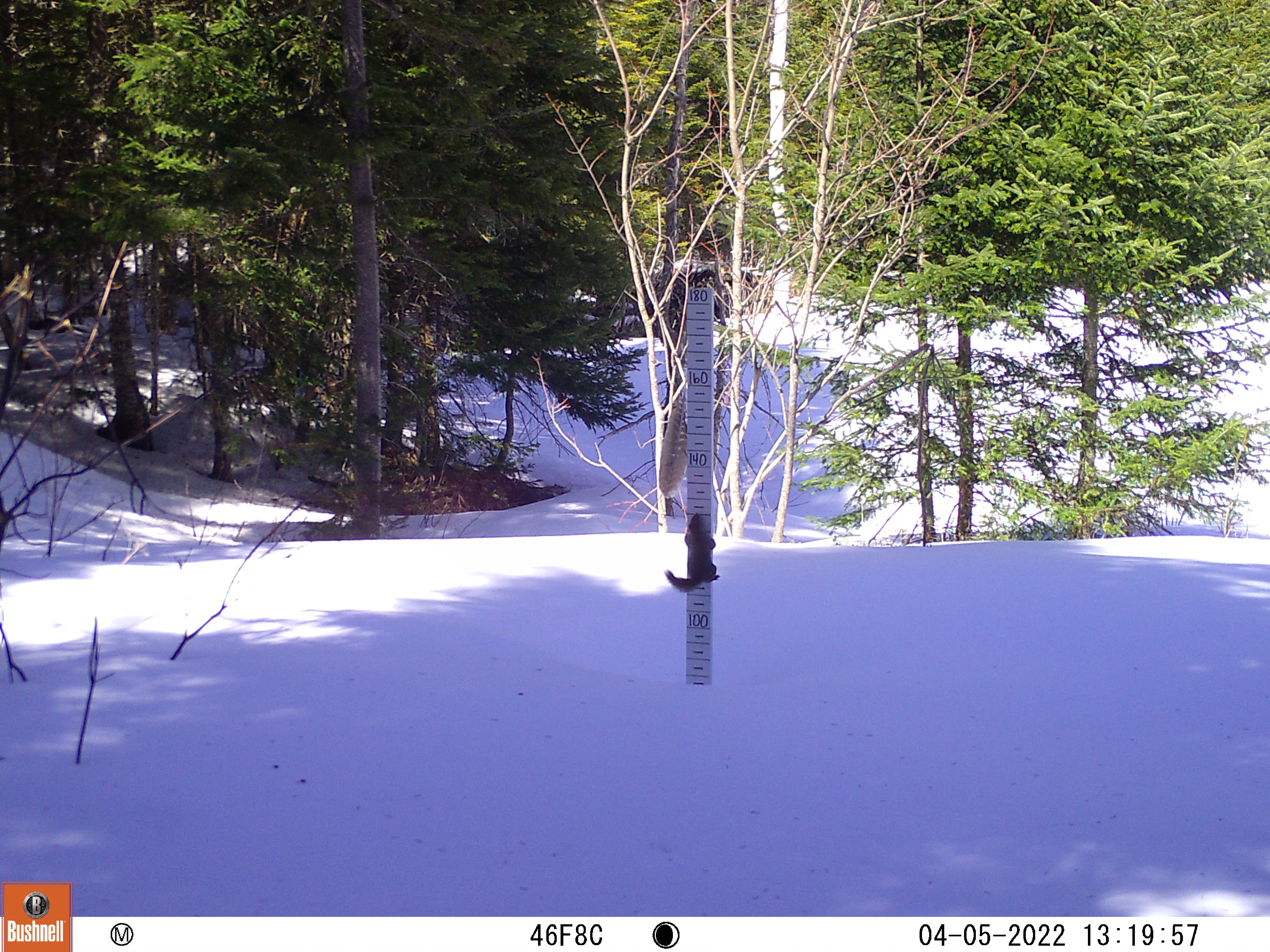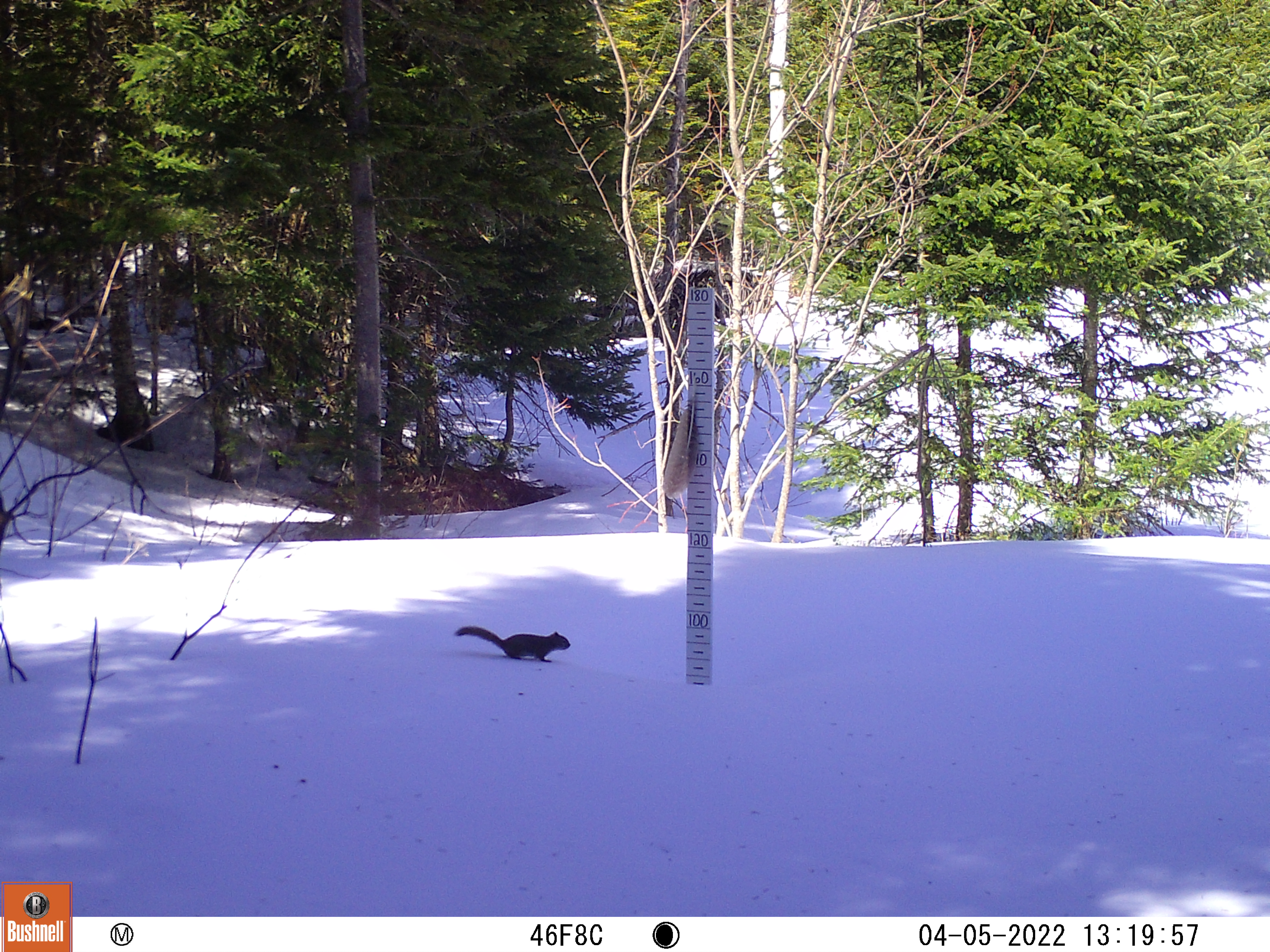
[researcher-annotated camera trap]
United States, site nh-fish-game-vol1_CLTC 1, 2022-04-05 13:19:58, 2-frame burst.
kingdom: Animalia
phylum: Chordata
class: Mammalia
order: Rodentia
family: Sciuridae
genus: Tamiasciurus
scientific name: Tamiasciurus hudsonicus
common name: red squirrel